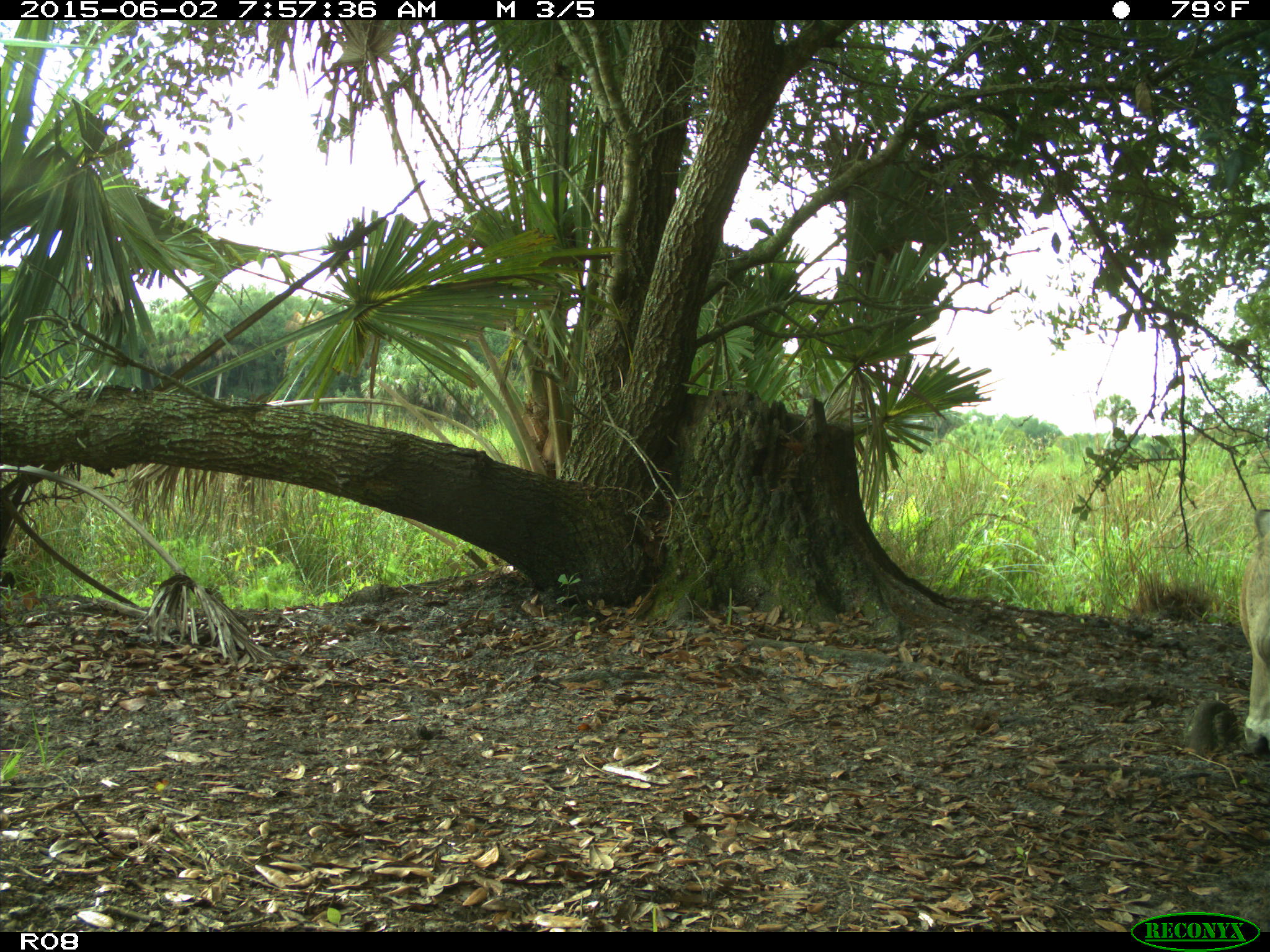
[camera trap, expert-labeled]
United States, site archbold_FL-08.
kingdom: Animalia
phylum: Chordata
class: Mammalia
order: Artiodactyla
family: Bovidae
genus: Bos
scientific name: Bos taurus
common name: domestic cow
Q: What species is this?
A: Bos taurus (domestic cow).